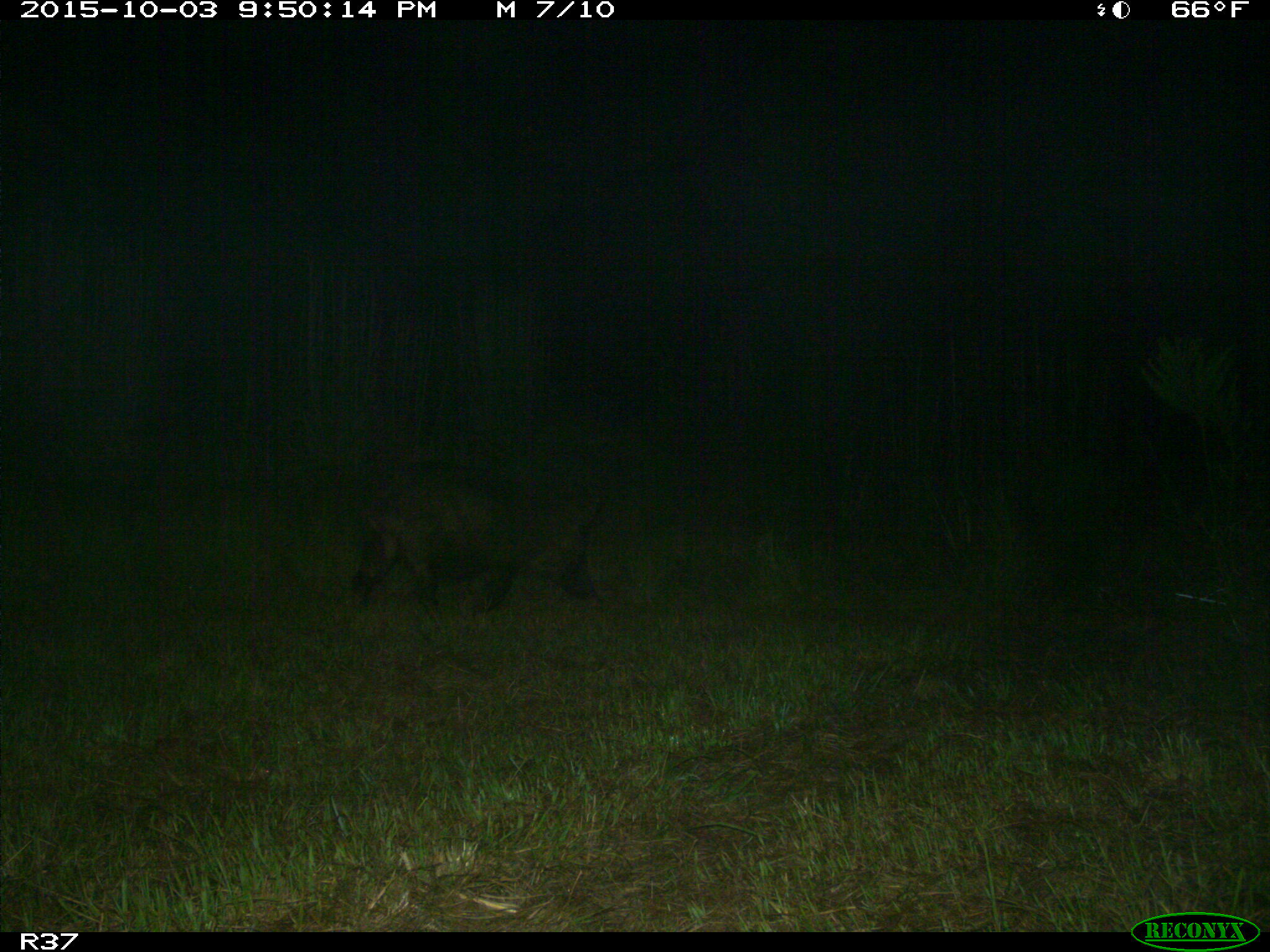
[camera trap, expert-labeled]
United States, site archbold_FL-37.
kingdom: Animalia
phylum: Chordata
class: Mammalia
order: Artiodactyla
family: Suidae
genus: Sus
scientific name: Sus scrofa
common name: wild boar